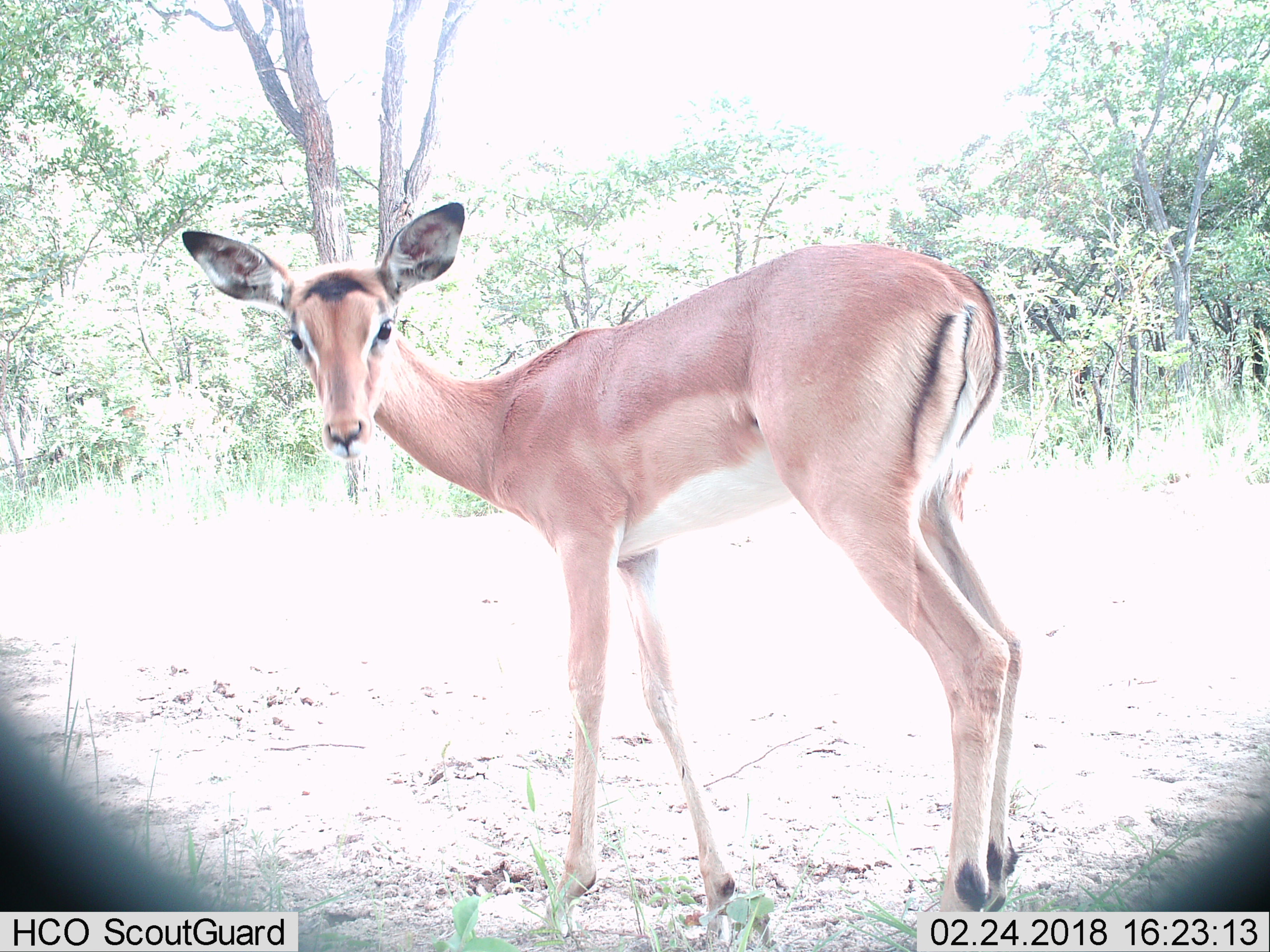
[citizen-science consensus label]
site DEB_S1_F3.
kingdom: Animalia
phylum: Chordata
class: Mammalia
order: Artiodactyla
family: Bovidae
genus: Aepyceros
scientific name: Aepyceros melampus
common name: impala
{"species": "impala (Aepyceros melampus)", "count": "1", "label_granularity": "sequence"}